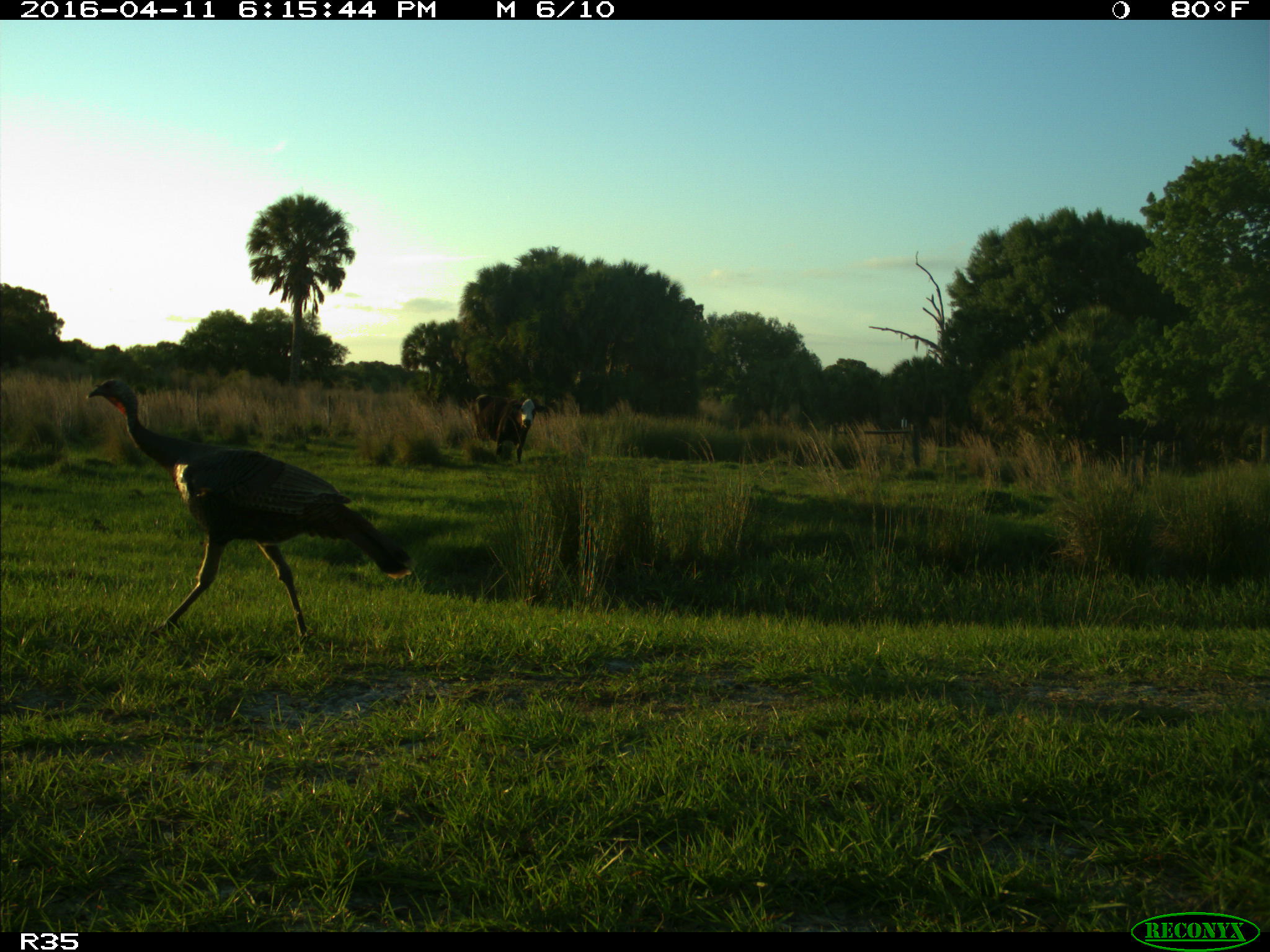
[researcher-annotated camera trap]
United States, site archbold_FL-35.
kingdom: Animalia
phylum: Chordata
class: Mammalia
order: Artiodactyla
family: Bovidae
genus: Bos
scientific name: Bos taurus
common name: domestic cow